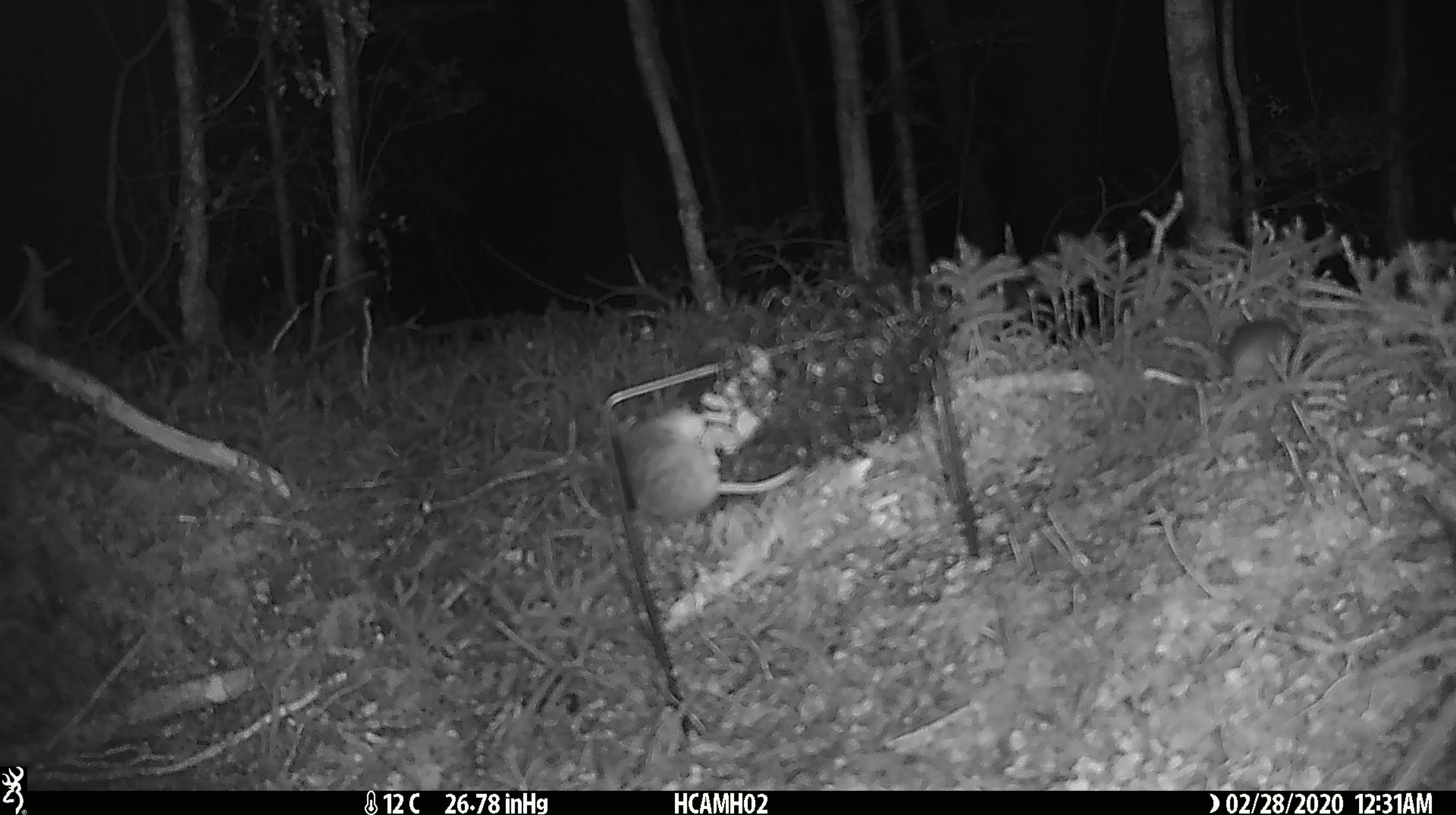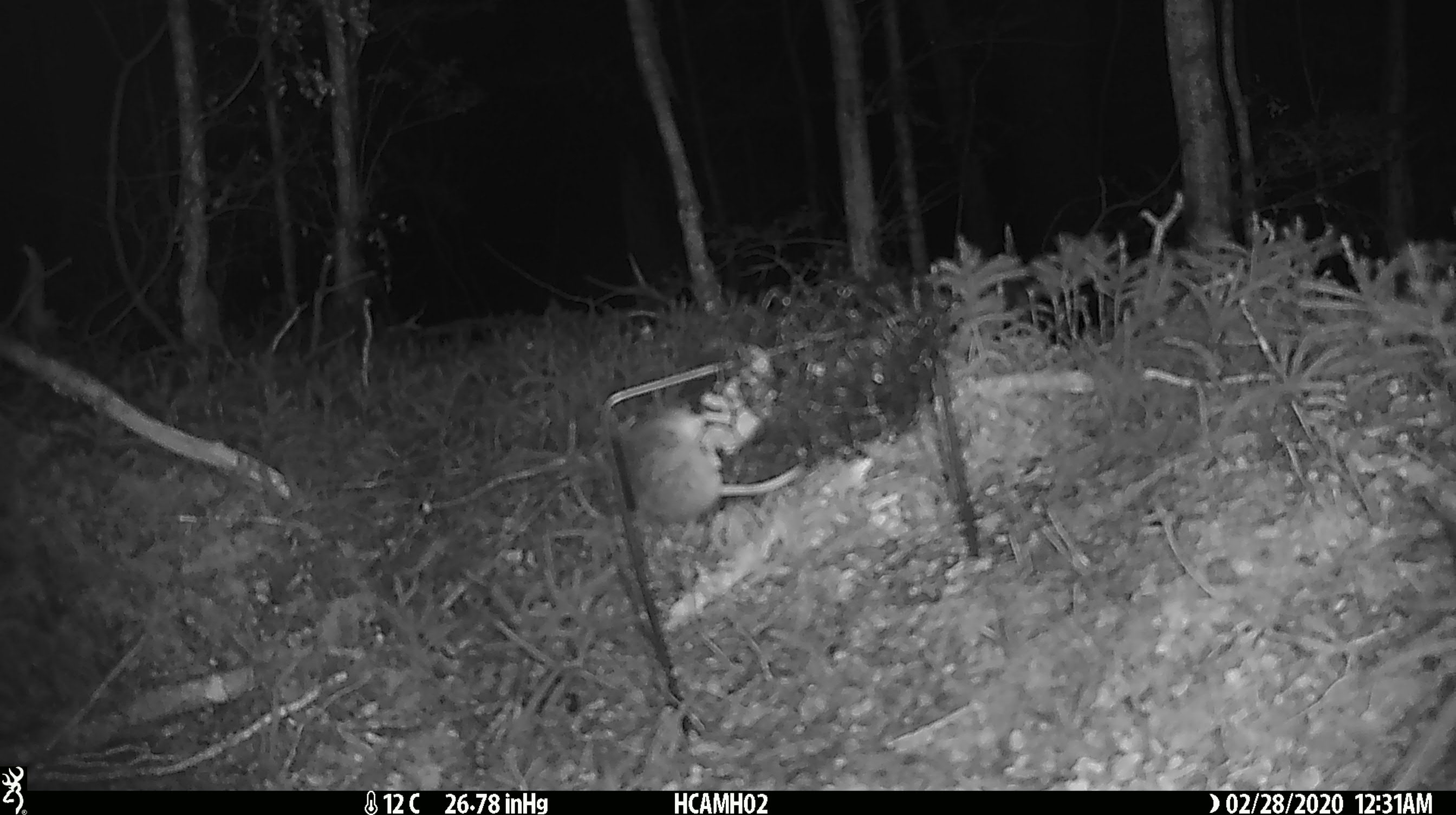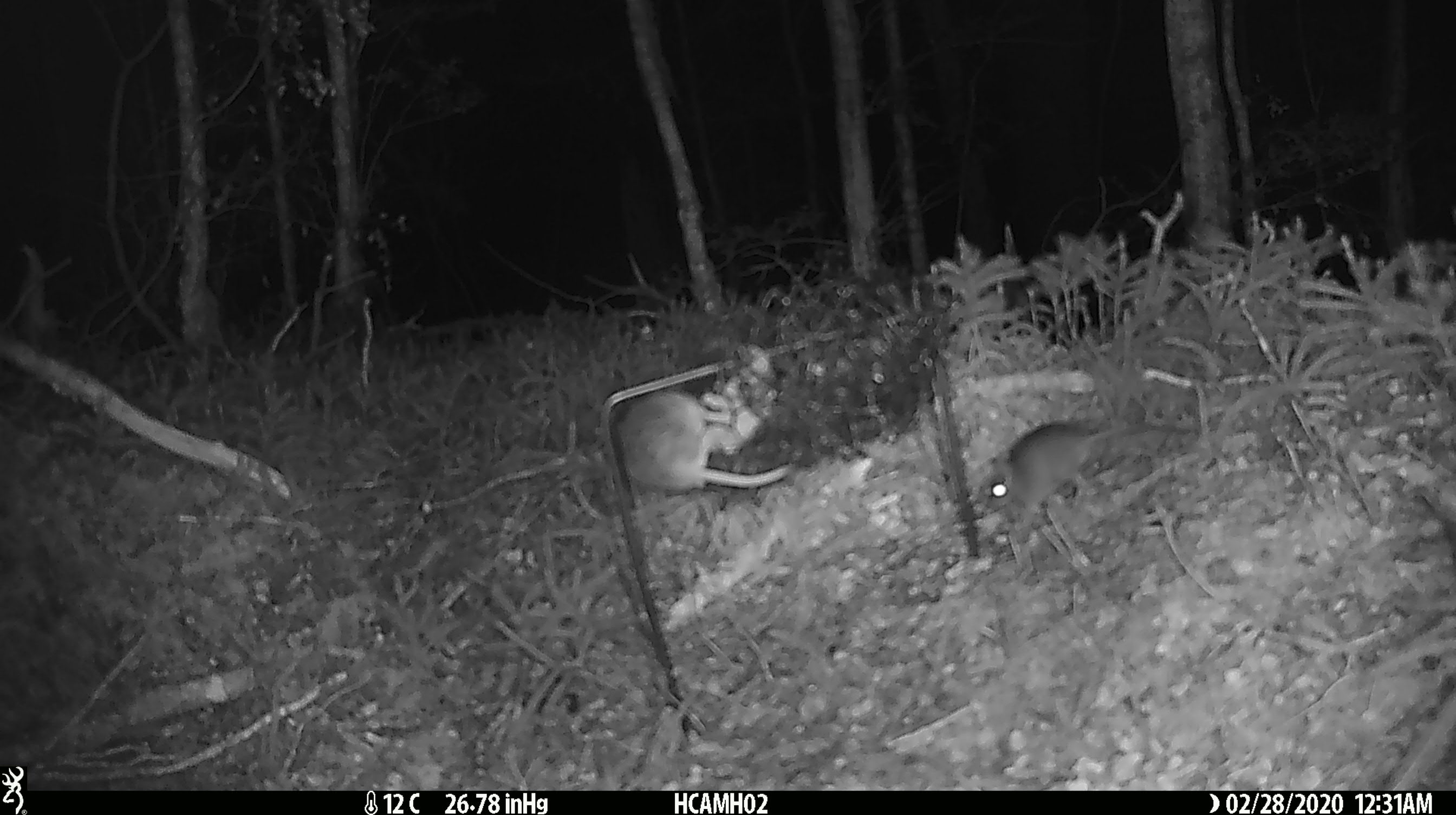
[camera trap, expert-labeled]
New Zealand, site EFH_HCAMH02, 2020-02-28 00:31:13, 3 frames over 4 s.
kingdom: Animalia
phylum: Chordata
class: Mammalia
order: Rodentia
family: Muridae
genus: Mus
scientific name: Mus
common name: mouse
Mouse (Mus).